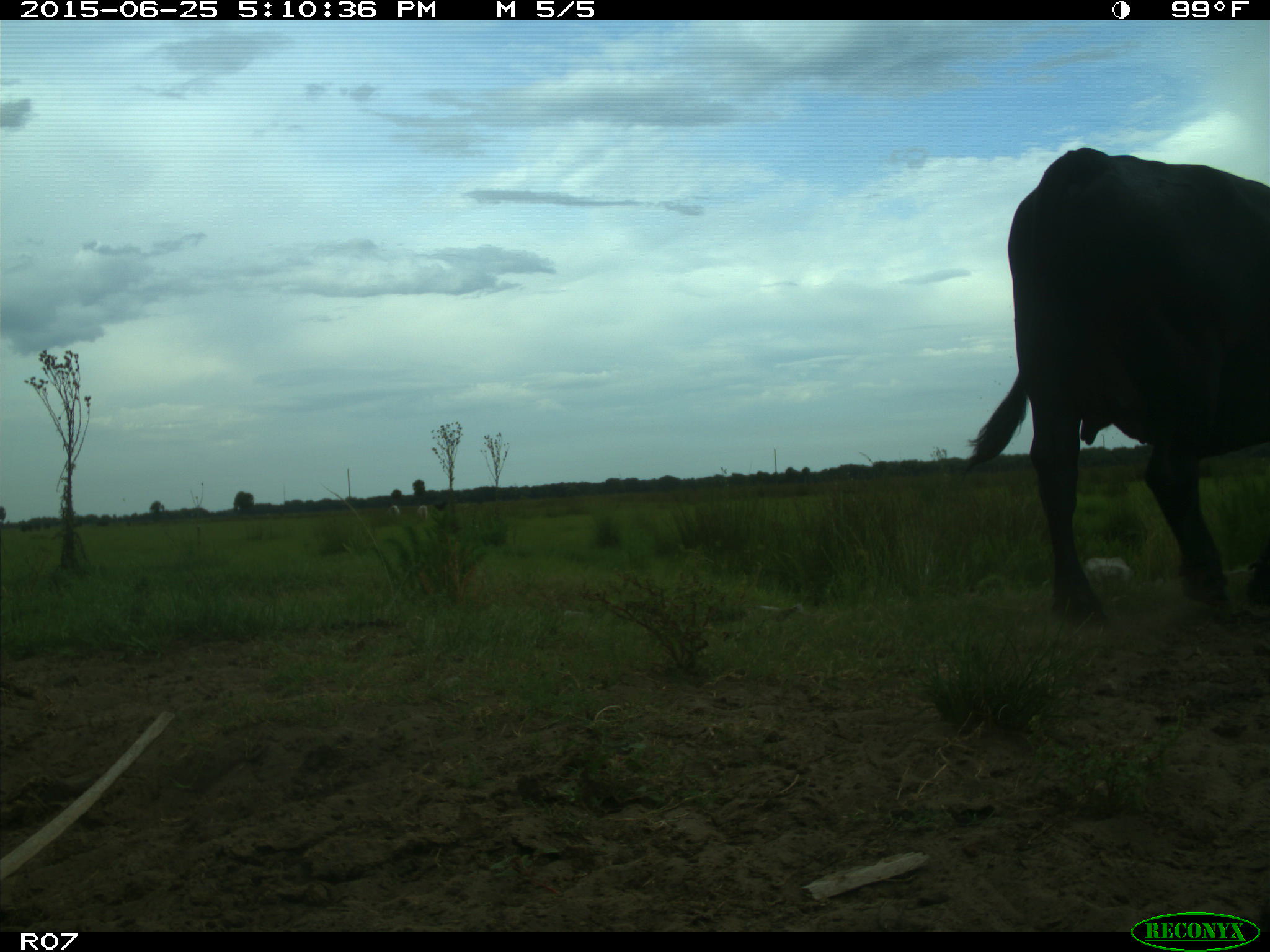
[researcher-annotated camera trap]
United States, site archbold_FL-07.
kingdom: Animalia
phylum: Chordata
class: Mammalia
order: Artiodactyla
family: Bovidae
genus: Bos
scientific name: Bos taurus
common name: domestic cow